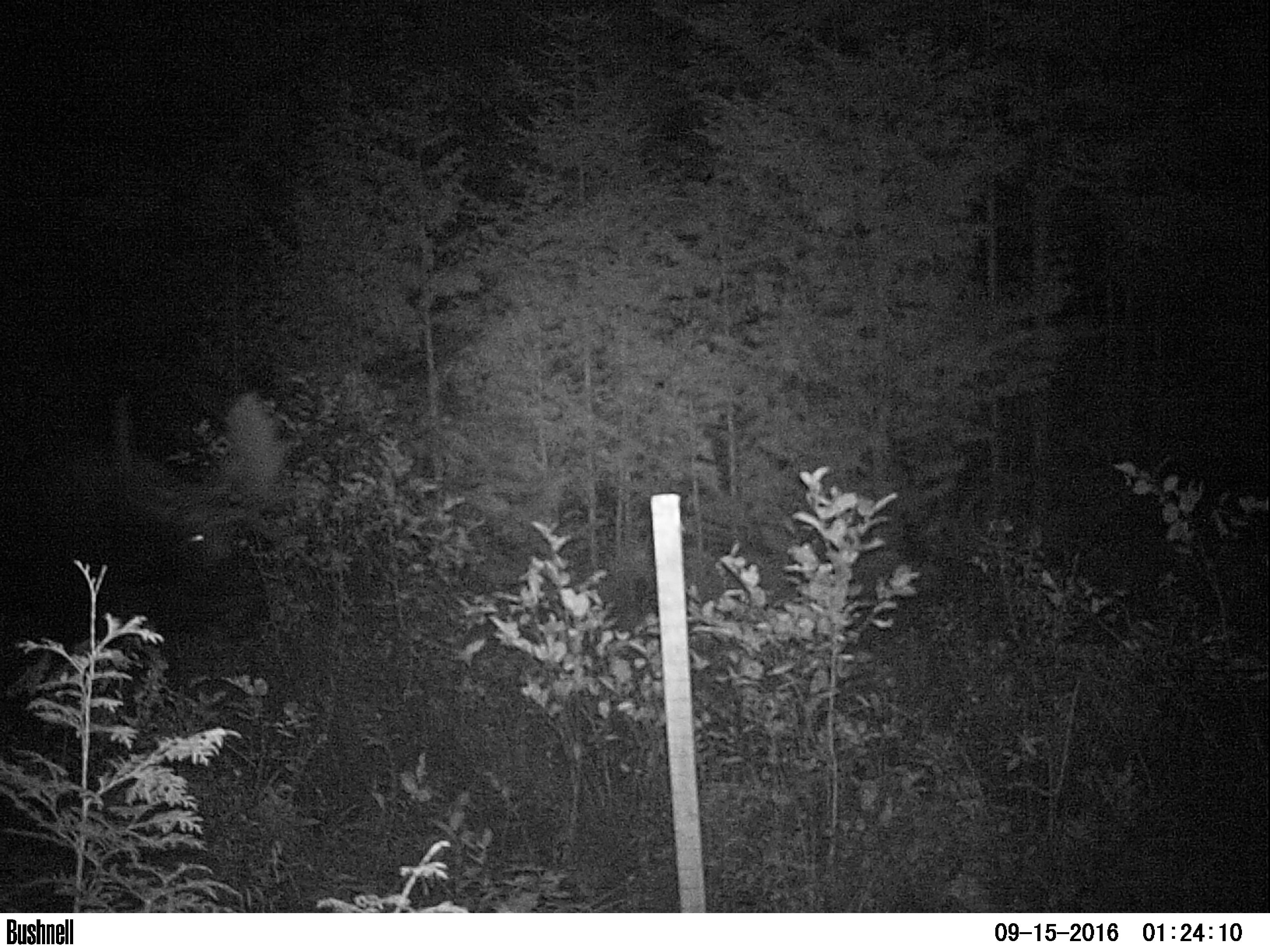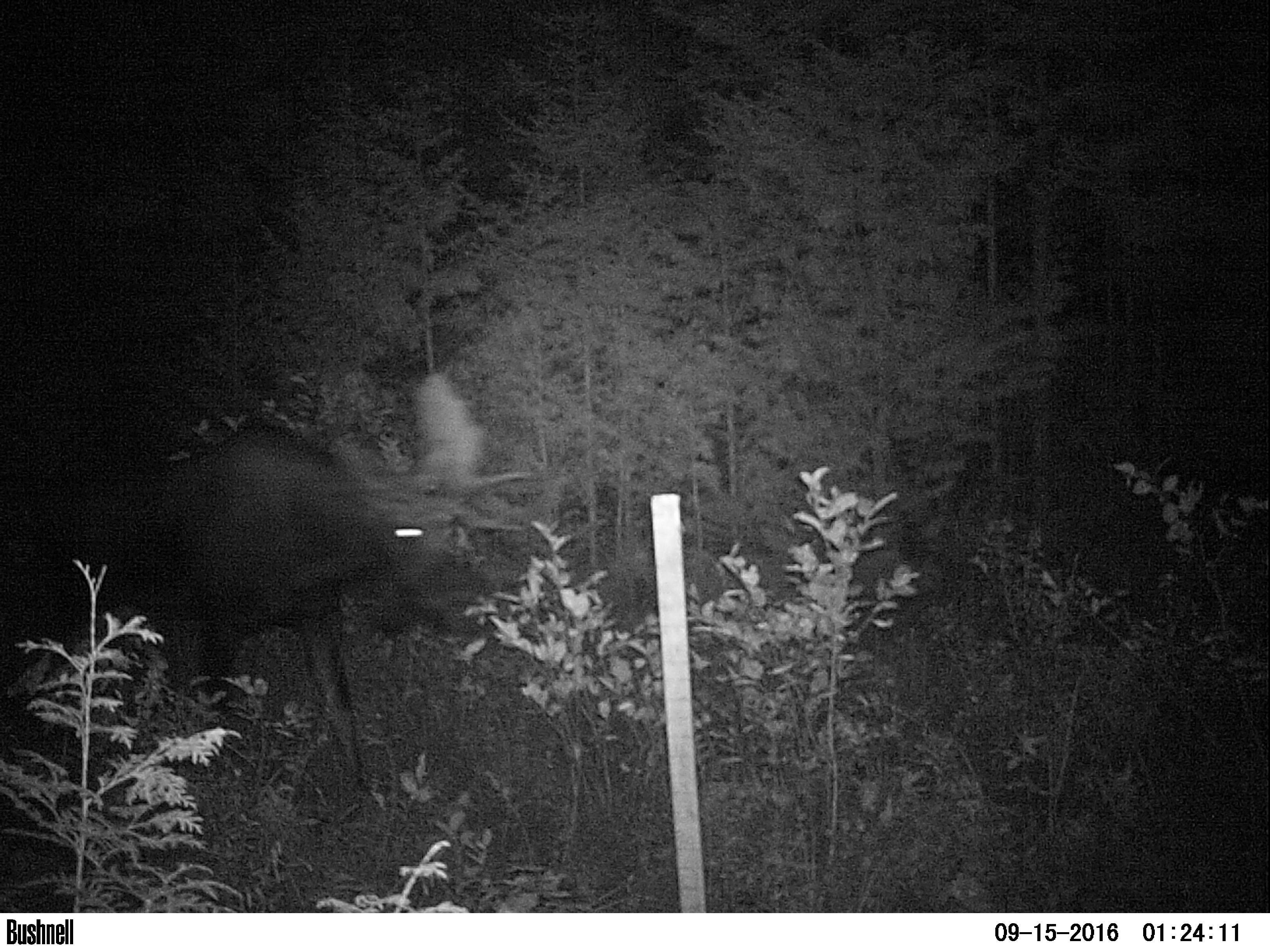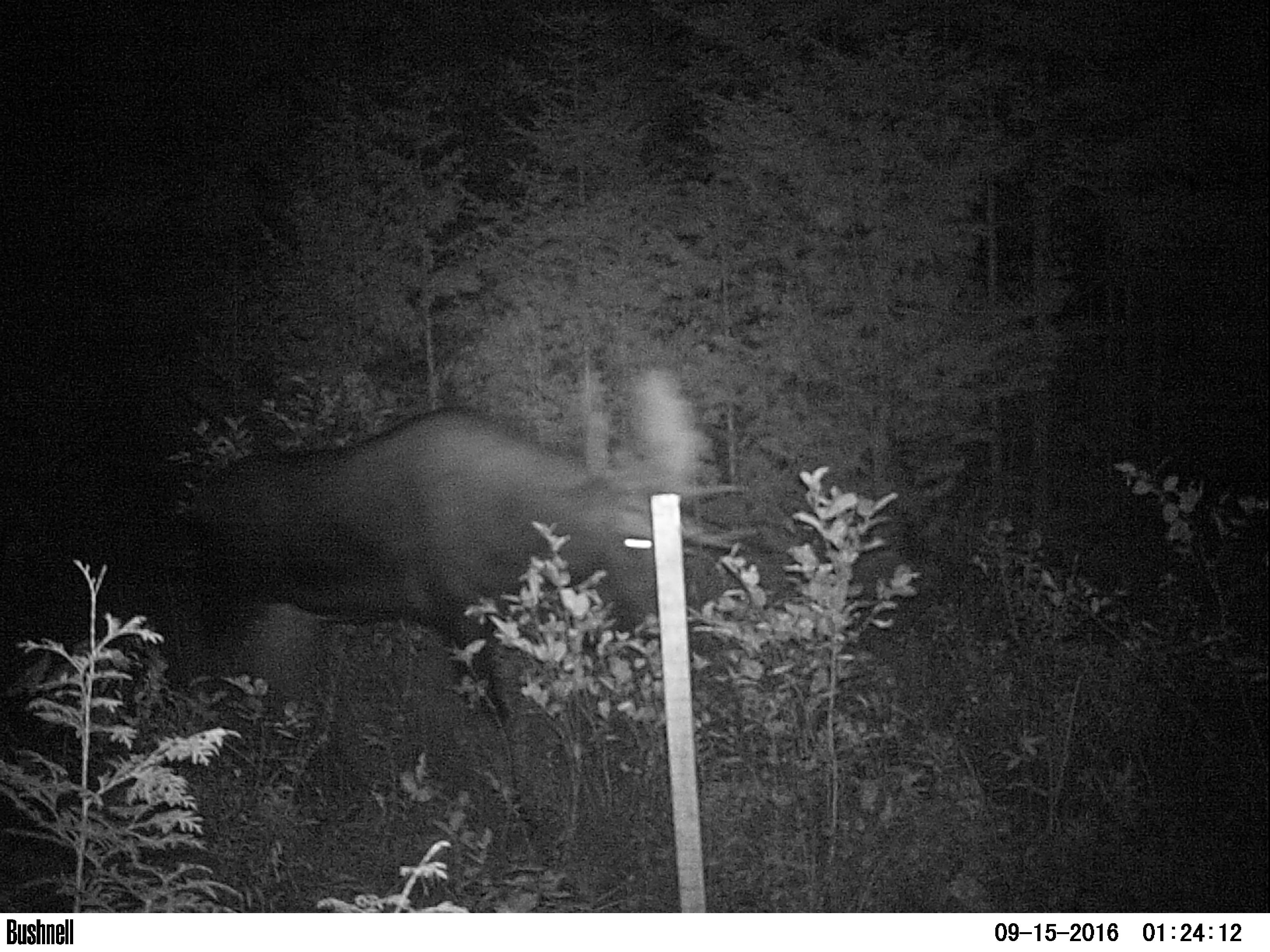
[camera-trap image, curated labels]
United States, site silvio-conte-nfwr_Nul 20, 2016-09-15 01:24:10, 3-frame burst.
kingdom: Animalia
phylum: Chordata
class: Mammalia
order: Artiodactyla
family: Cervidae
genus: Alces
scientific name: Alces alces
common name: moose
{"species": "moose (Alces alces)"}